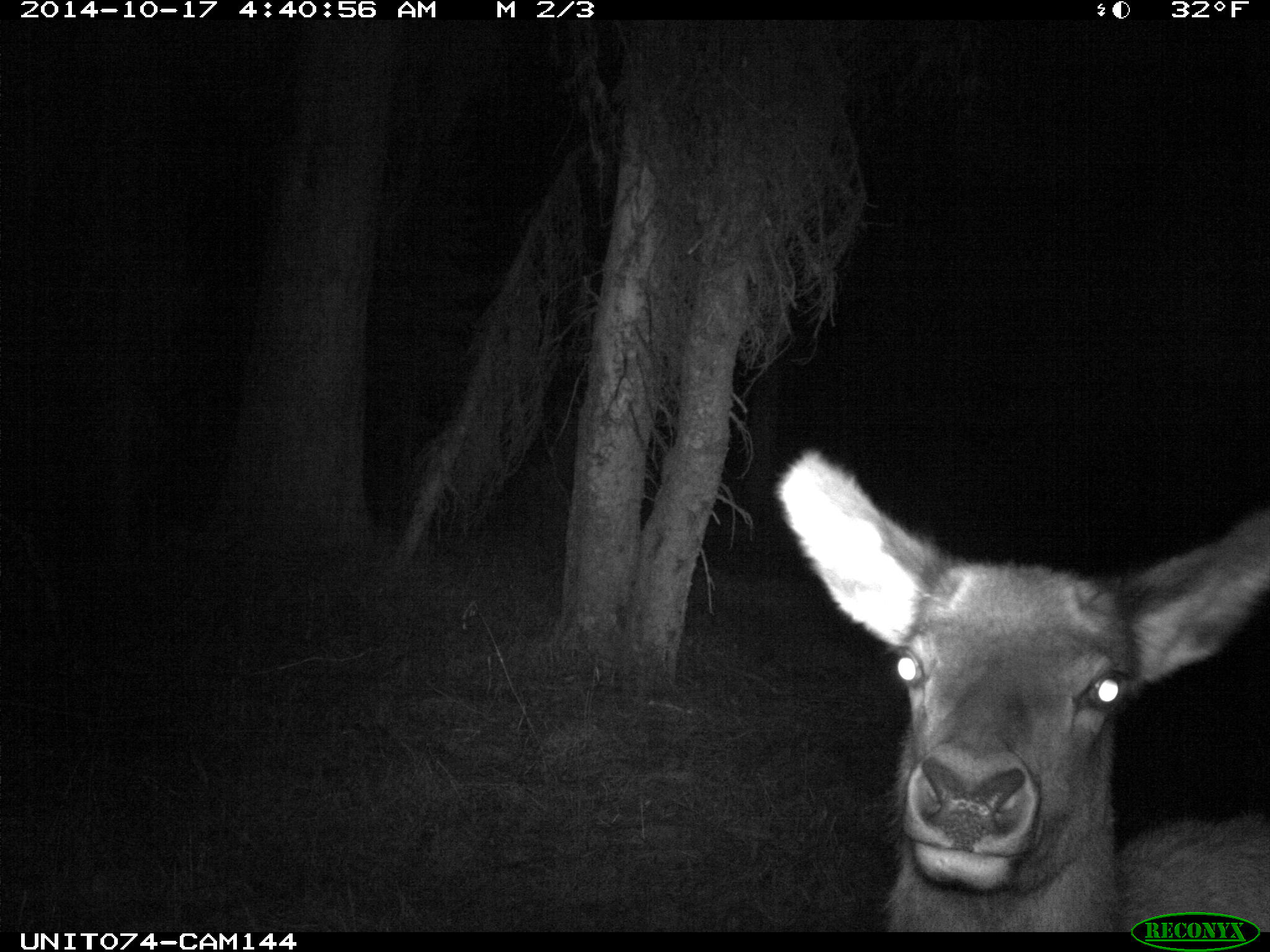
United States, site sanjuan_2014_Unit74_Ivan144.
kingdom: Animalia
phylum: Chordata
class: Mammalia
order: Artiodactyla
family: Cervidae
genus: Cervus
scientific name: Cervus elaphus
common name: red deer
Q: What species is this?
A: Cervus elaphus (red deer).